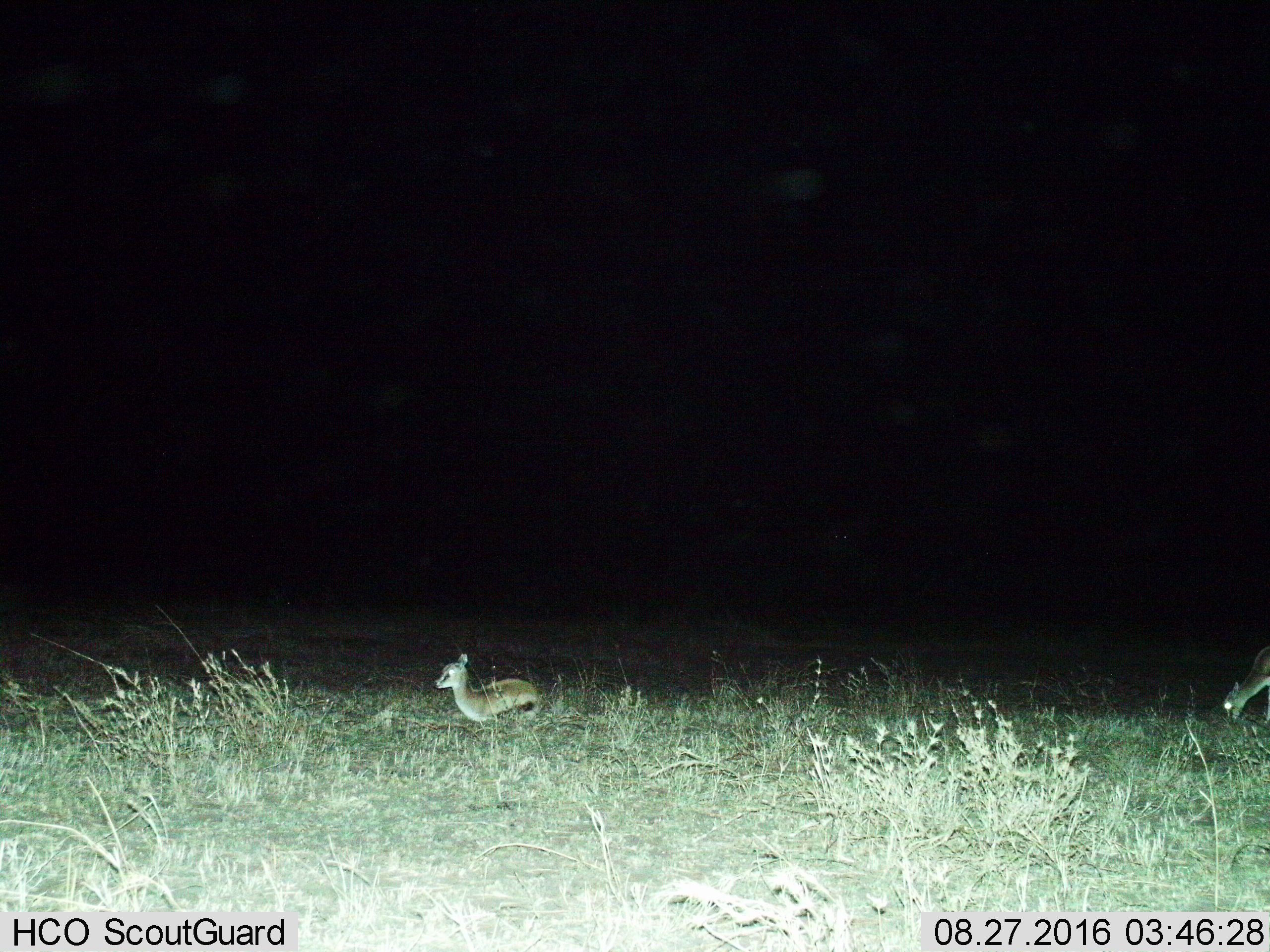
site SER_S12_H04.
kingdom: Animalia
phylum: Chordata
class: Mammalia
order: Artiodactyla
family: Bovidae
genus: Eudorcas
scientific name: Eudorcas thomsonii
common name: thomson's gazelle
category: gazellethomsons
Gazellethomsons (thomson's gazelle) (Eudorcas thomsonii), count 2. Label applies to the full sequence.